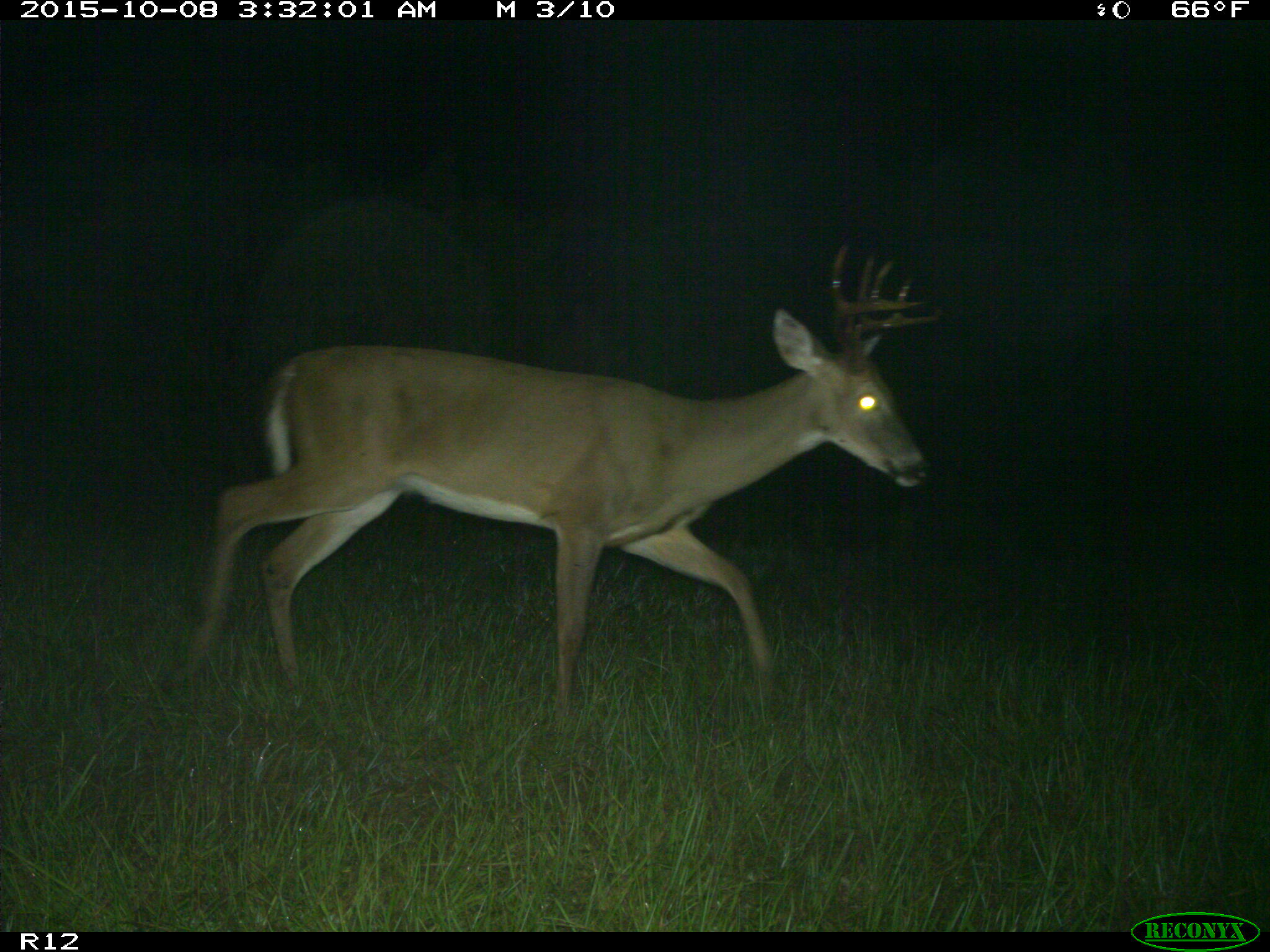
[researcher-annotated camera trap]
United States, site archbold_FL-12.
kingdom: Animalia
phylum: Chordata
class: Mammalia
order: Artiodactyla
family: Cervidae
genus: Odocoileus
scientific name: Odocoileus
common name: deer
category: unidentified deer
Unidentified deer (deer) (Odocoileus).